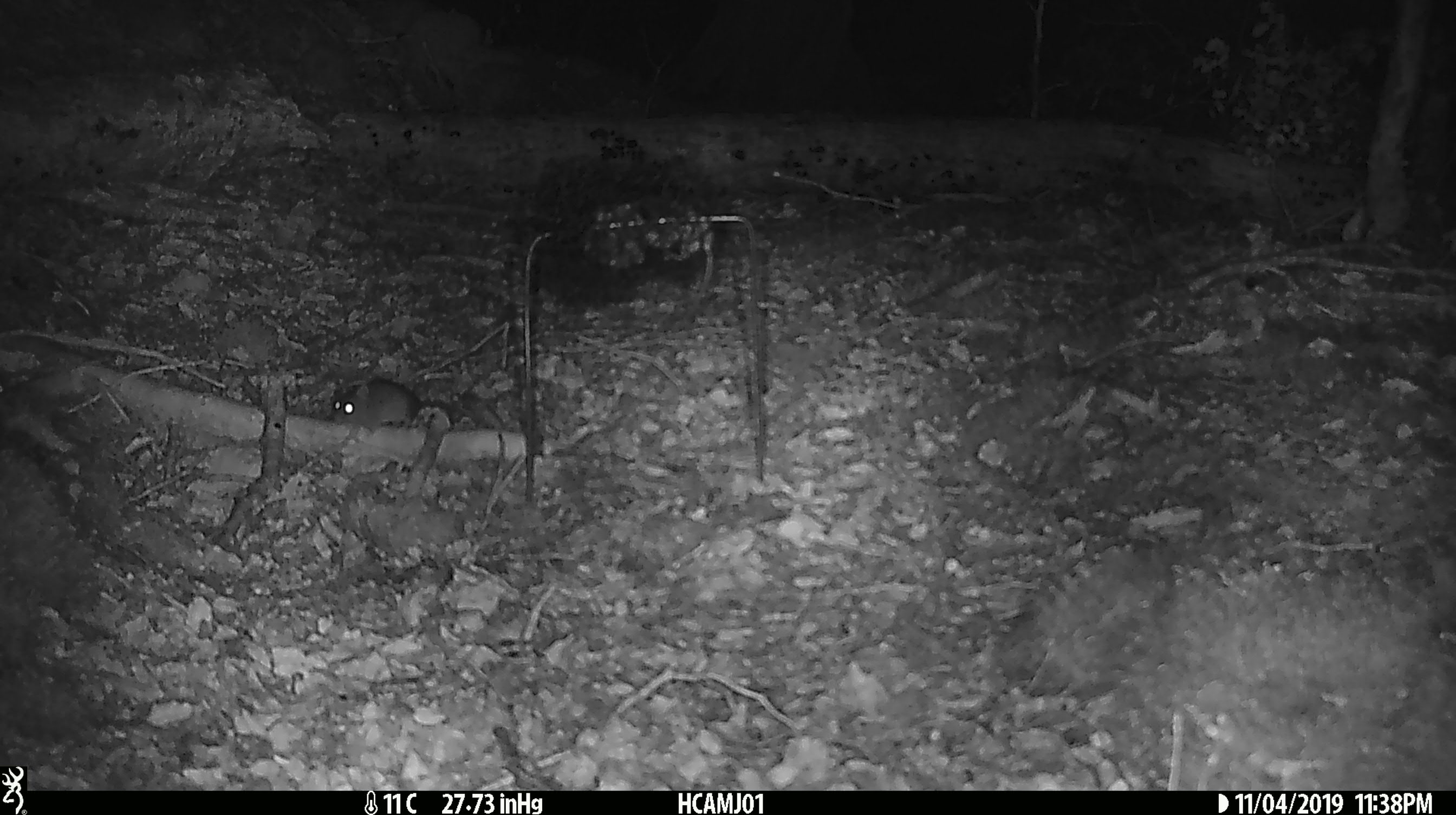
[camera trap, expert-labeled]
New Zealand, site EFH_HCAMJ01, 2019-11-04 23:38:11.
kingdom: Animalia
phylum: Chordata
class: Mammalia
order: Rodentia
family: Muridae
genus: Mus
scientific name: Mus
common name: mouse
Mouse (Mus).